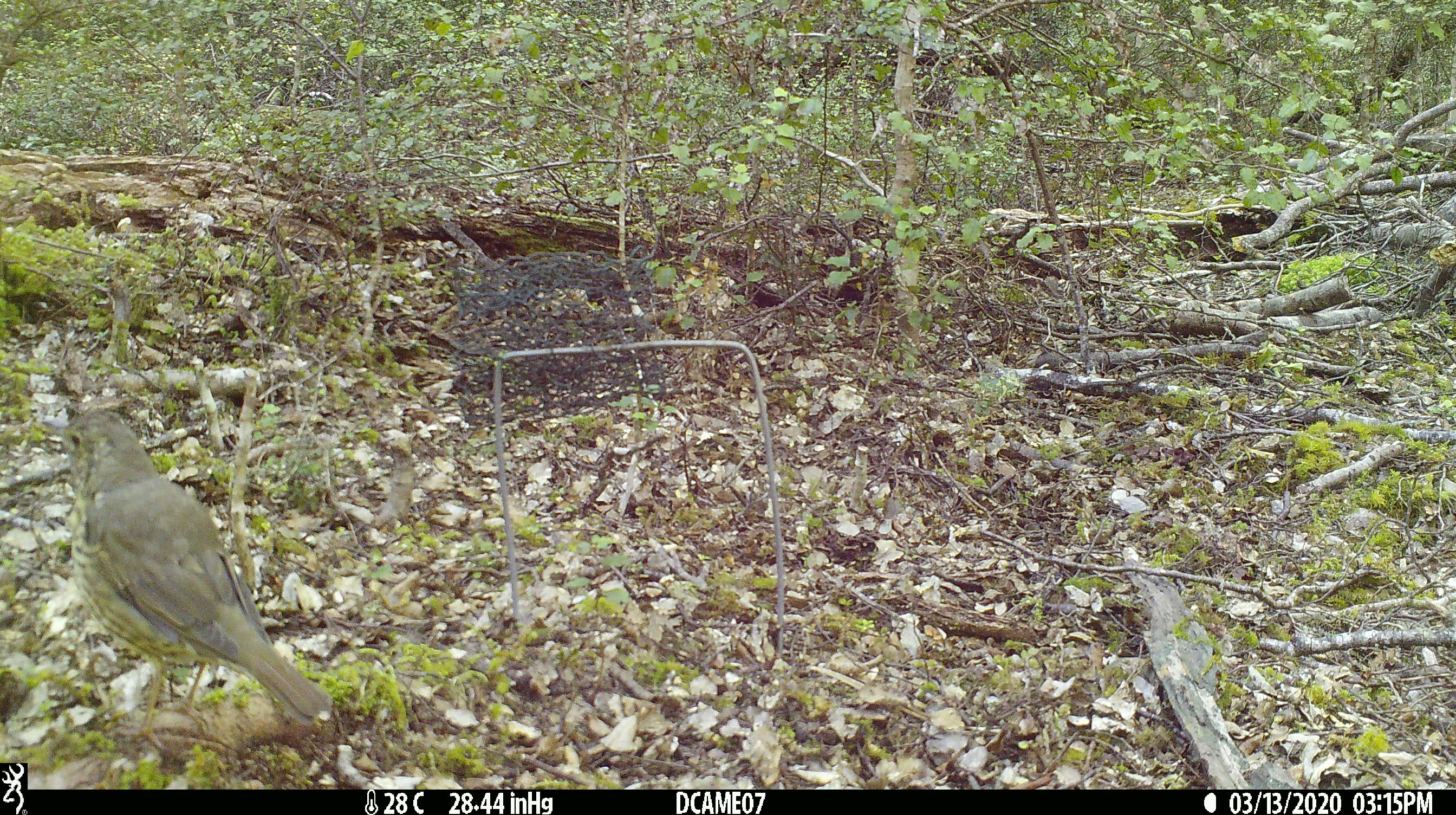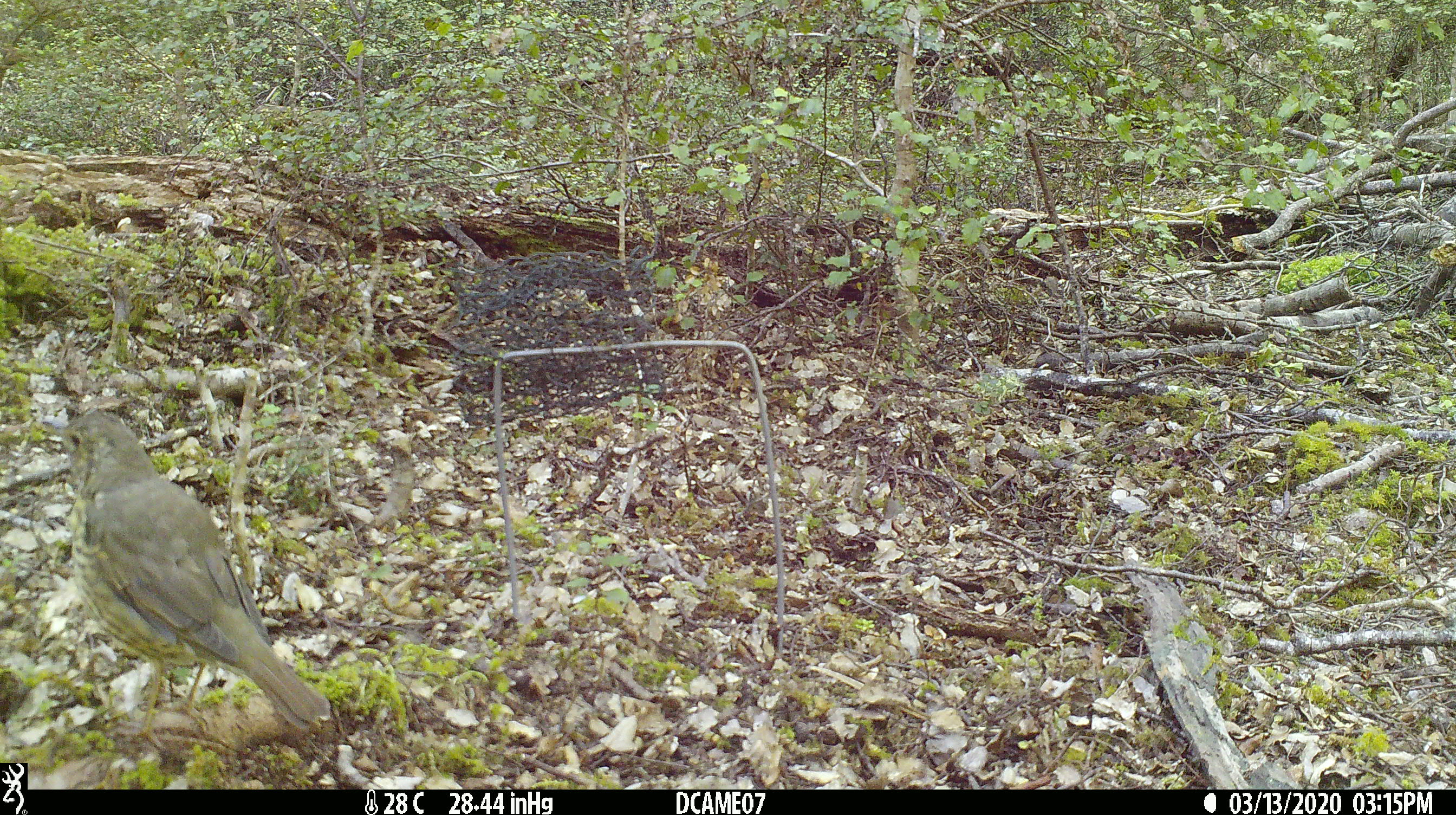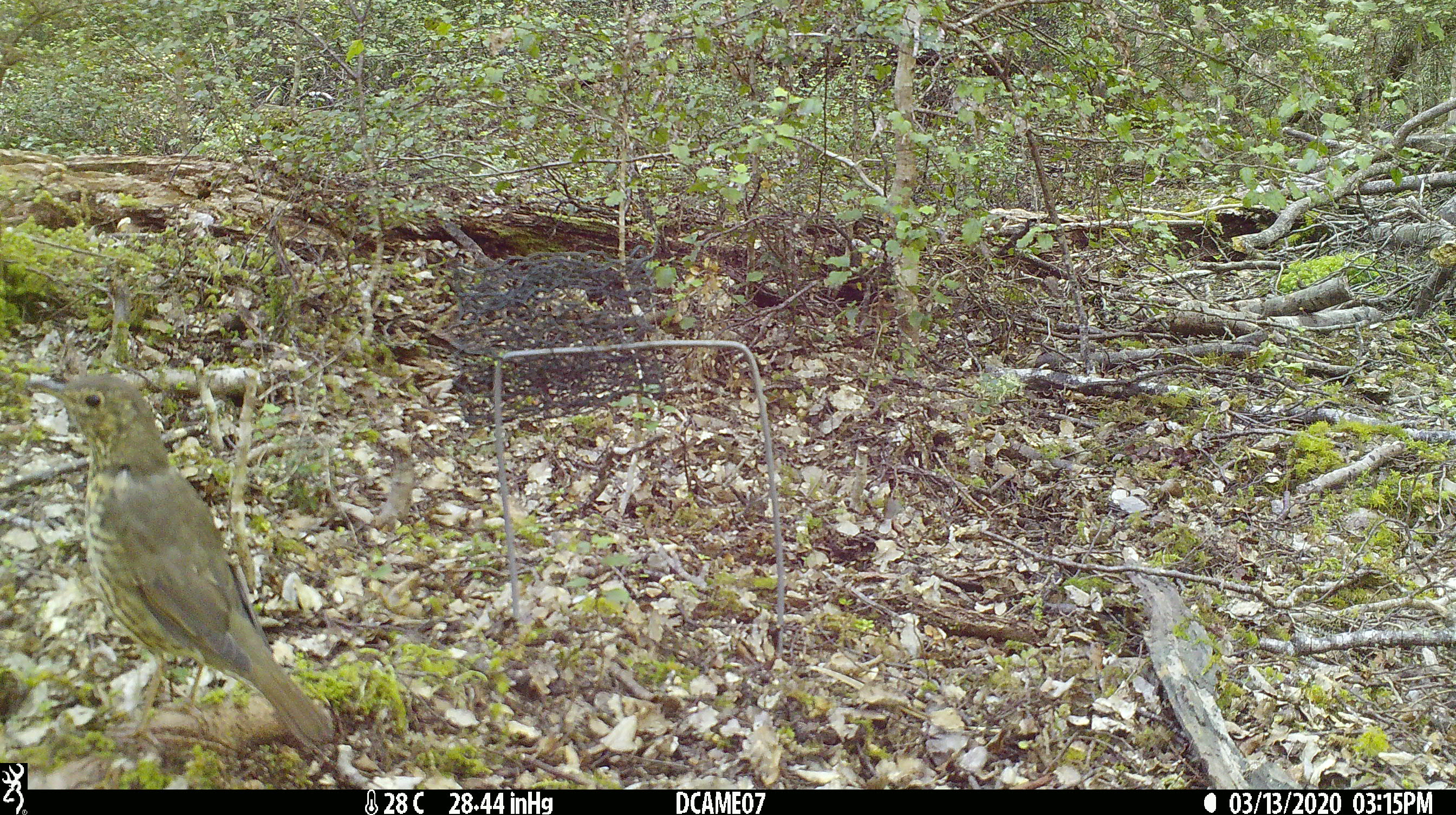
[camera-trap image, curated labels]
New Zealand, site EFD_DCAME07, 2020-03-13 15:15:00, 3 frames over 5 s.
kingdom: Animalia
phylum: Chordata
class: Aves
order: Passeriformes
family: Turdidae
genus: Turdus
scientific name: Turdus philomelos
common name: song thrush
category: thrush